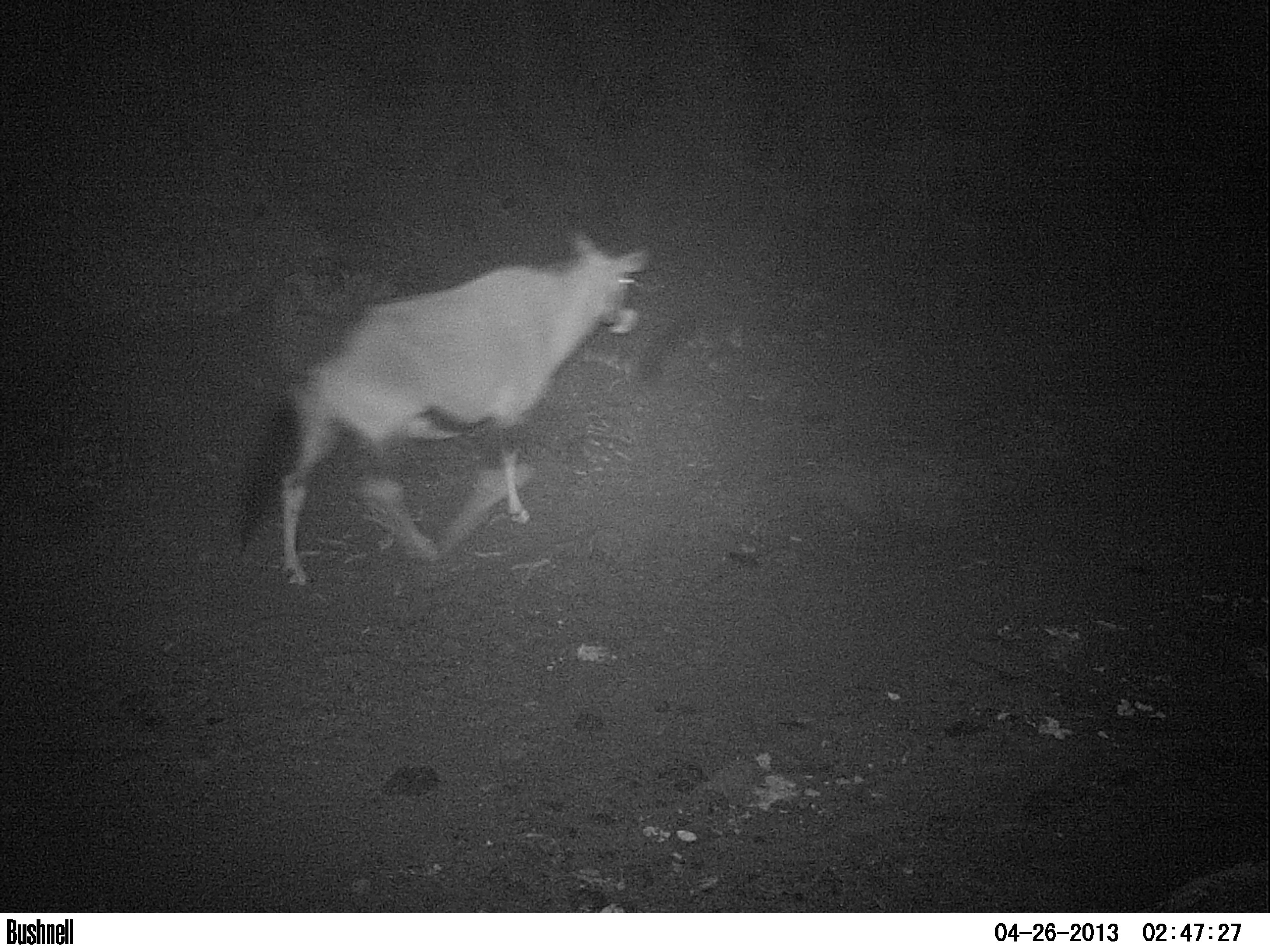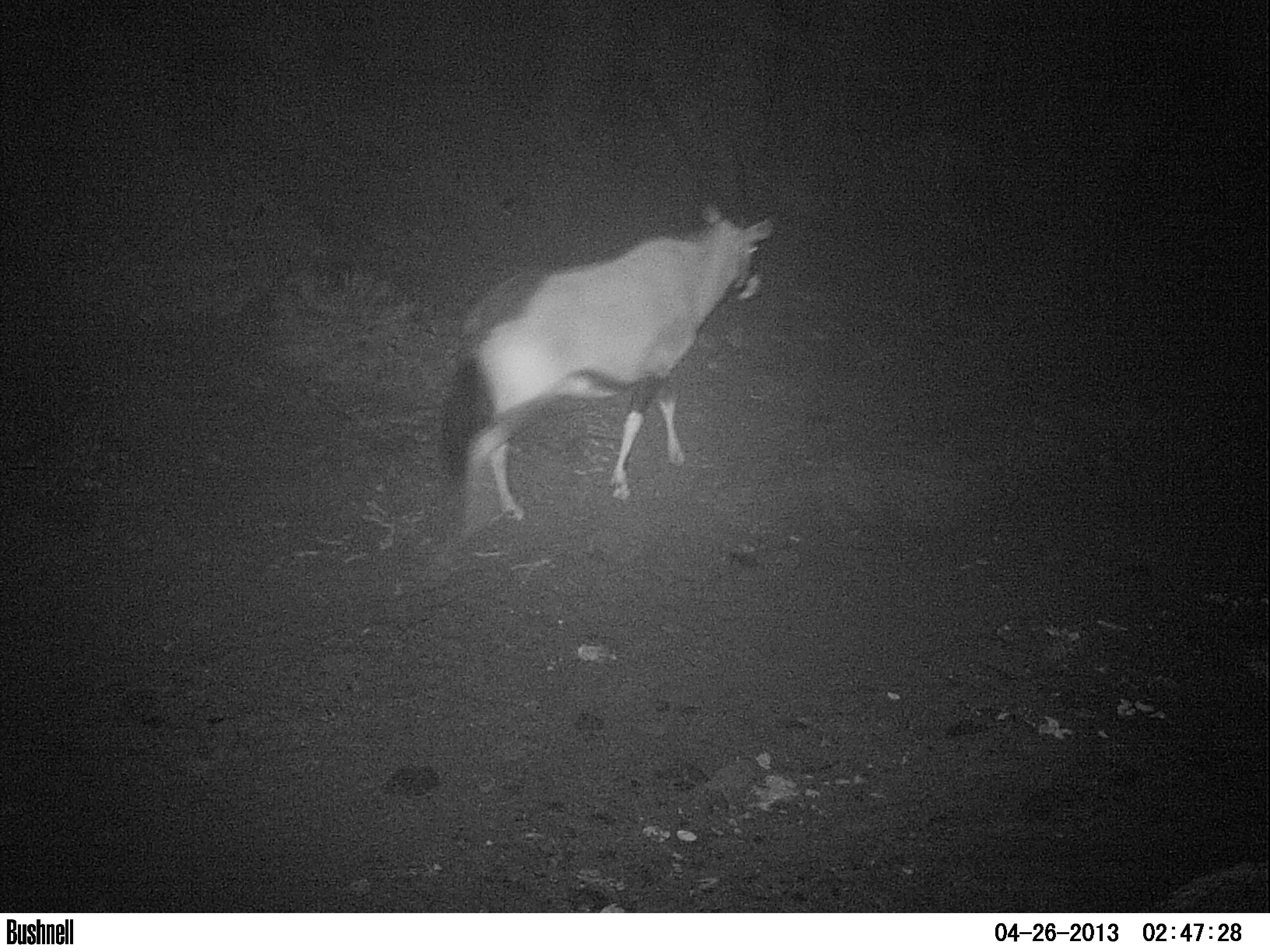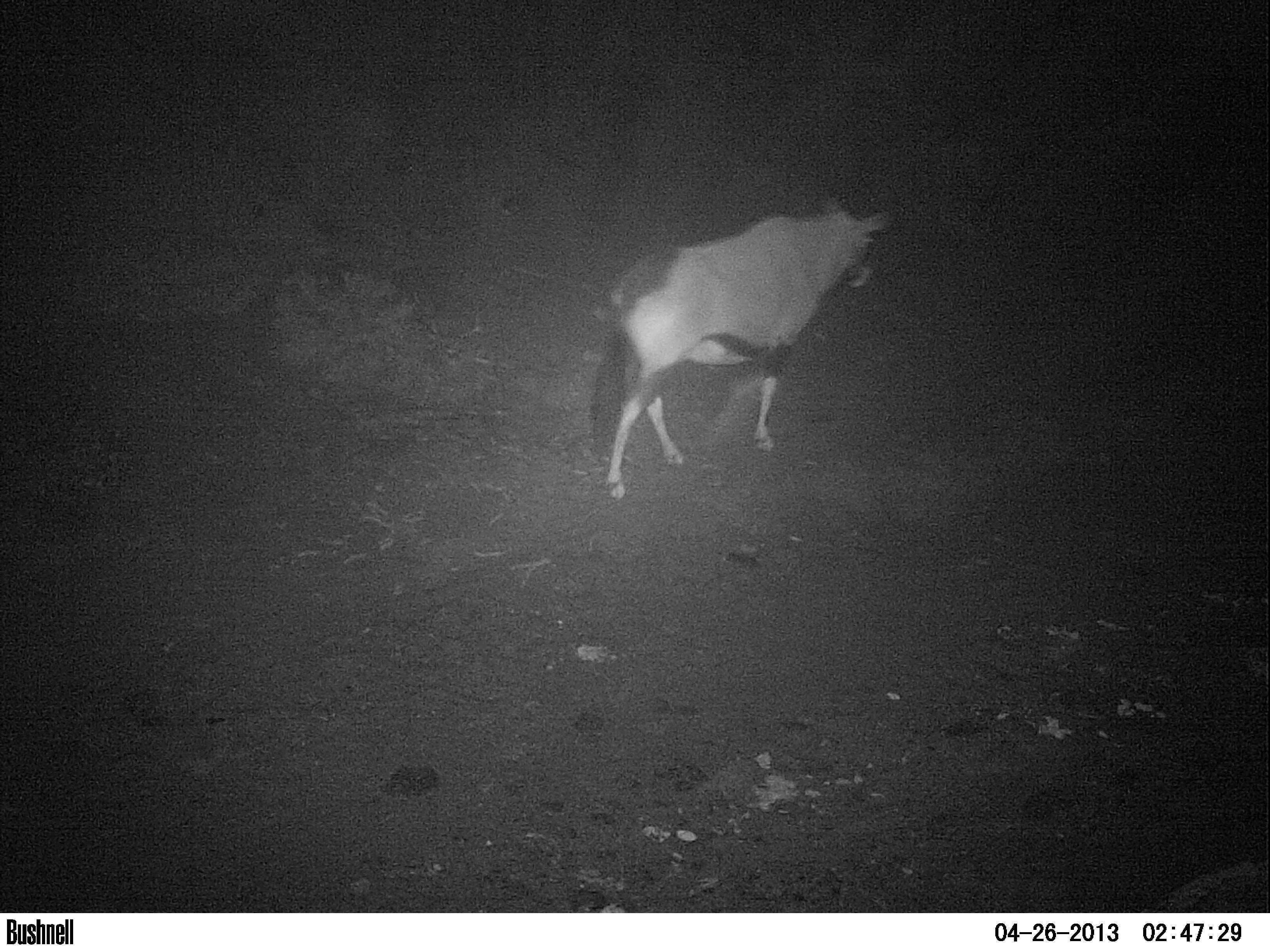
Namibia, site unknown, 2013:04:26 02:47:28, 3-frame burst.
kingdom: Animalia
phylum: Chordata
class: Mammalia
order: Artiodactyla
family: Bovidae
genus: Oryx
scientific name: Oryx gazella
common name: gemsbok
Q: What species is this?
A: Oryx gazella (gemsbok).